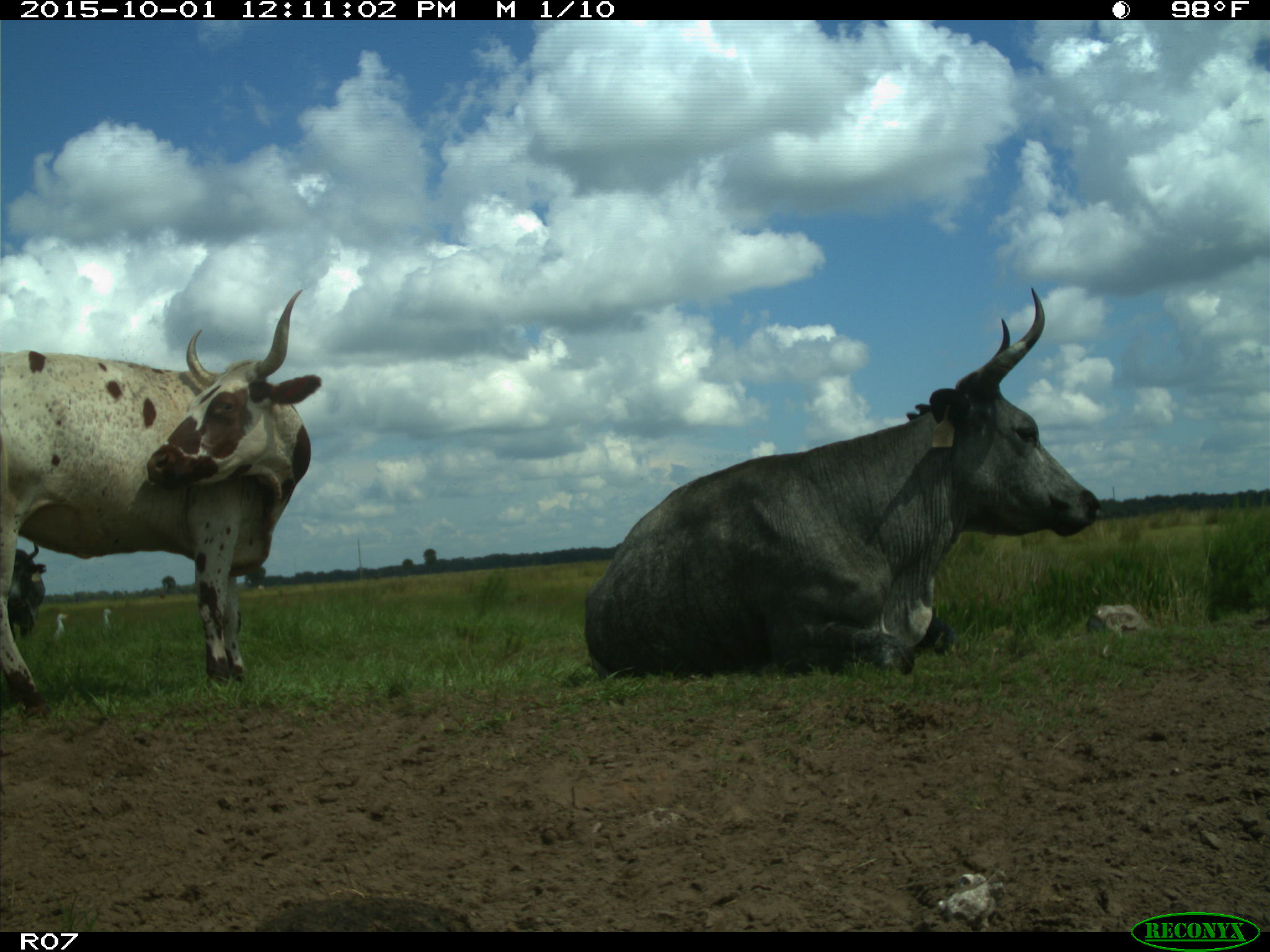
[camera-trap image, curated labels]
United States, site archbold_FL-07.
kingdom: Animalia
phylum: Chordata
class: Mammalia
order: Artiodactyla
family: Bovidae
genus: Bos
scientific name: Bos taurus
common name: domestic cow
Bos taurus (domestic cow).